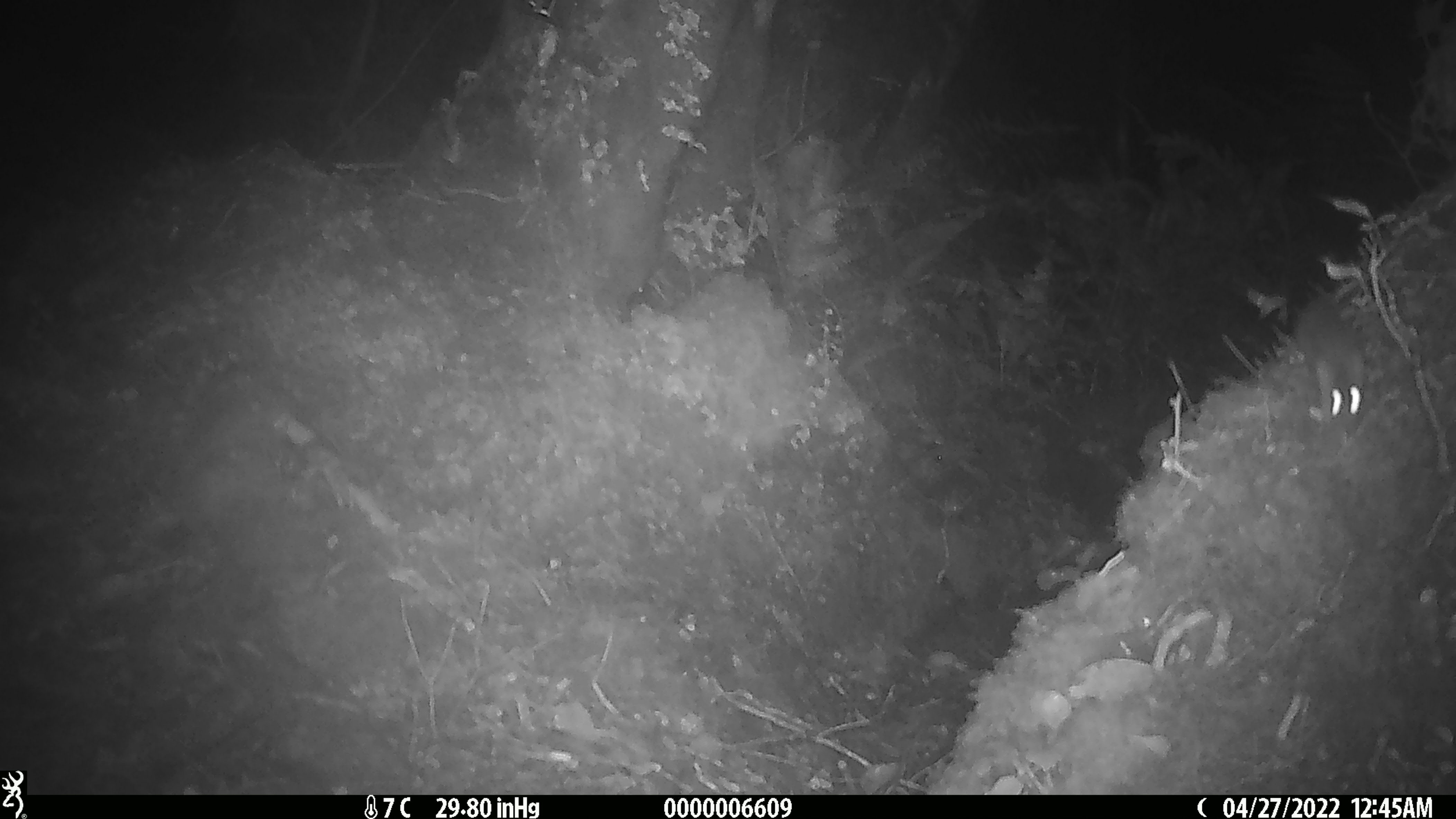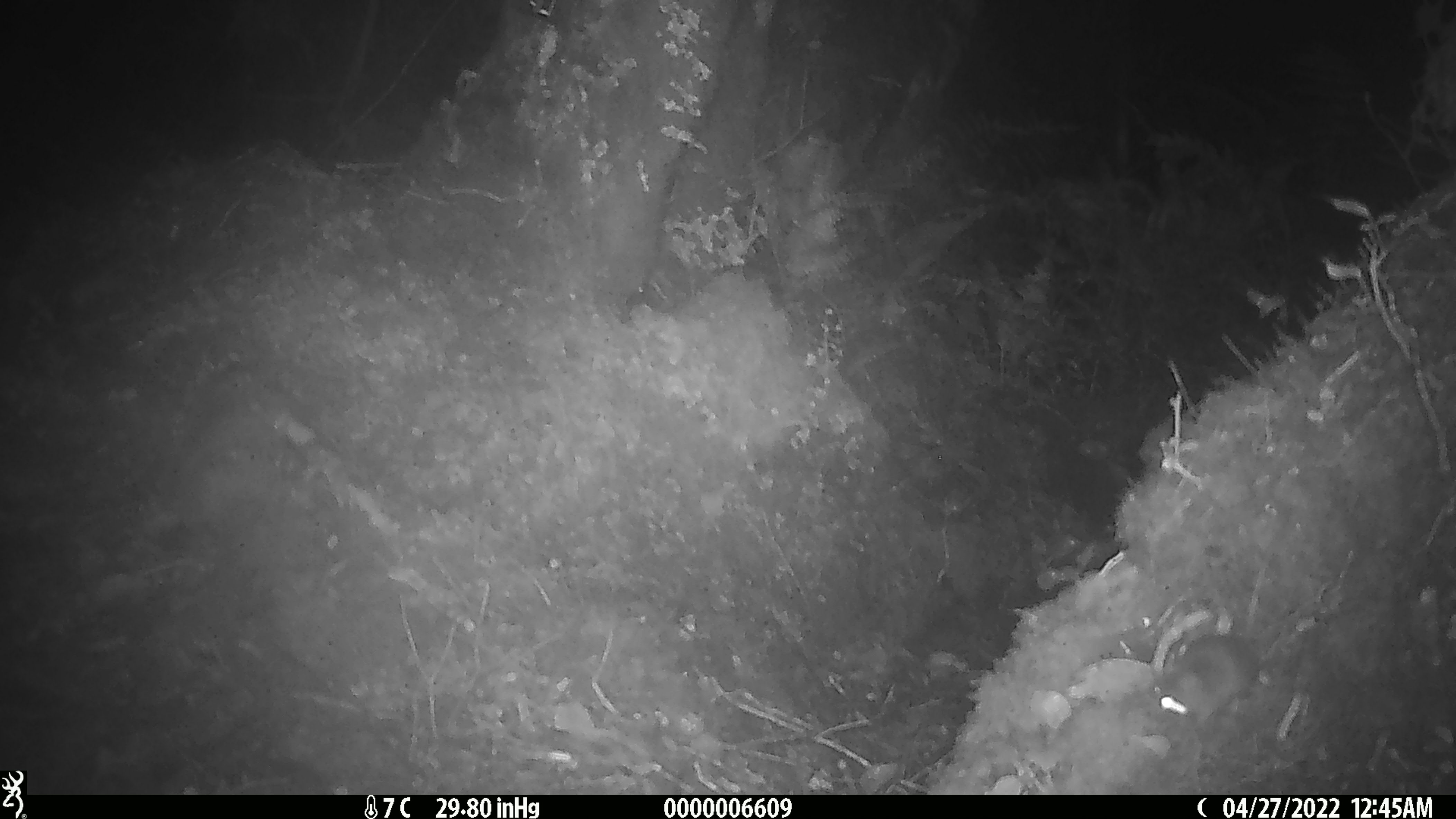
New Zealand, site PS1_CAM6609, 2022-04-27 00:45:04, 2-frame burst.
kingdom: Animalia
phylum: Chordata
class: Mammalia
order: Rodentia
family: Muridae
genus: Mus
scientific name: Mus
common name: mouse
Mouse (Mus).